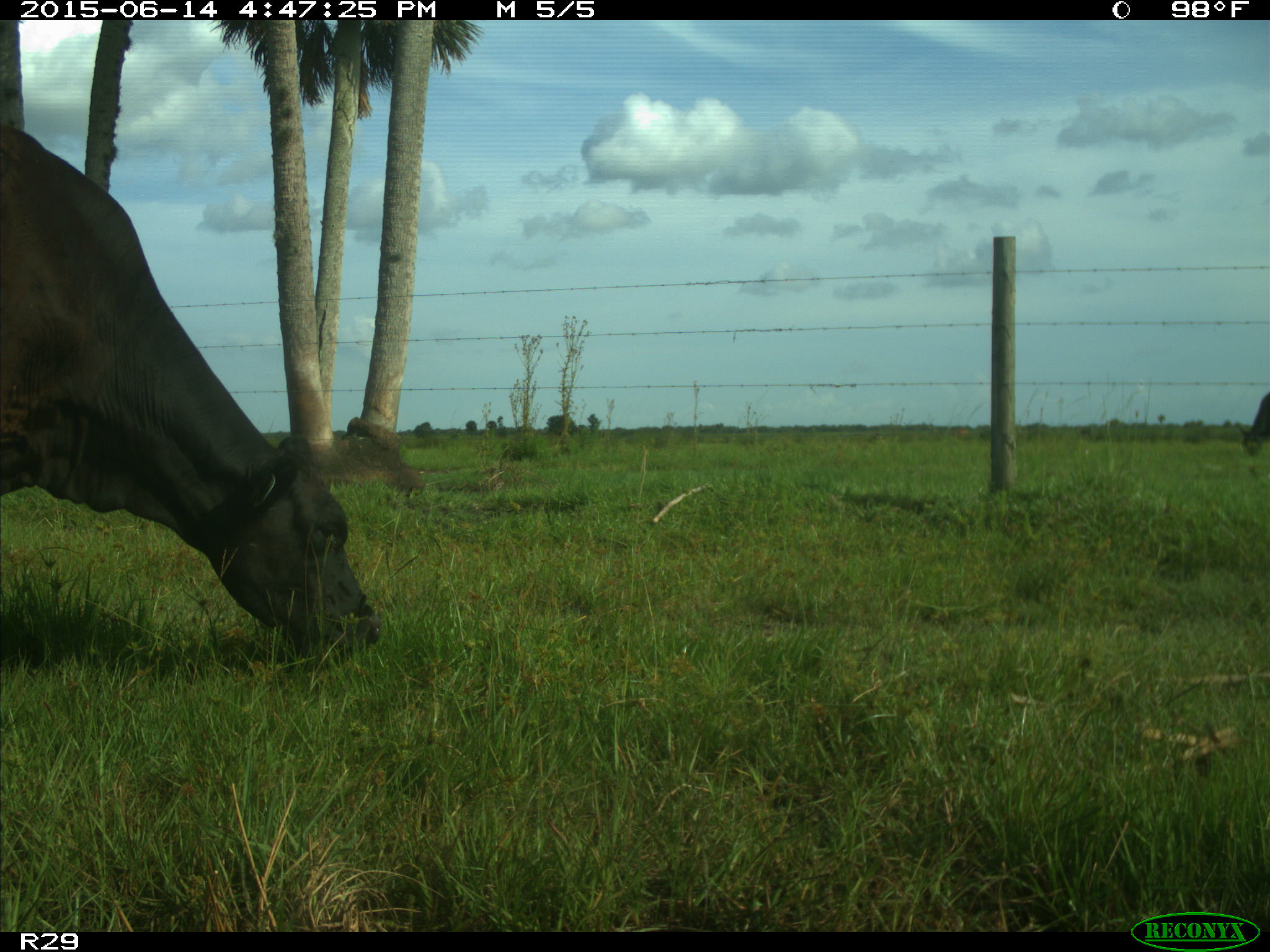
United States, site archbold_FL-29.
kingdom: Animalia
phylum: Chordata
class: Mammalia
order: Artiodactyla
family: Bovidae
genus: Bos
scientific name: Bos taurus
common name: domestic cow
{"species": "Bos taurus (domestic cow)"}